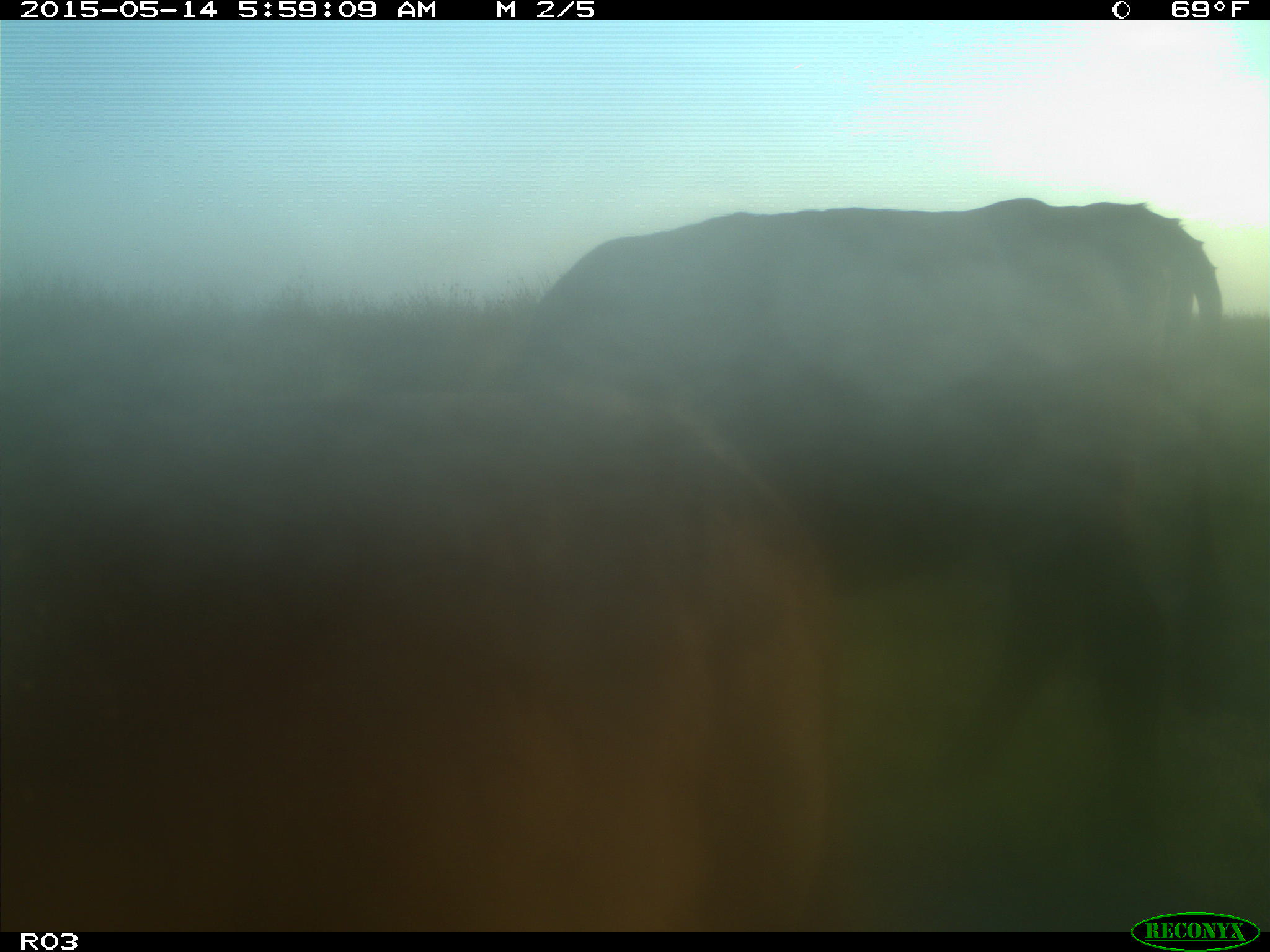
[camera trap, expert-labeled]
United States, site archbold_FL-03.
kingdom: Animalia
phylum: Chordata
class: Mammalia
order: Artiodactyla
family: Bovidae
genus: Bos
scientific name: Bos taurus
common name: domestic cow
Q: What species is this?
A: Bos taurus (domestic cow).